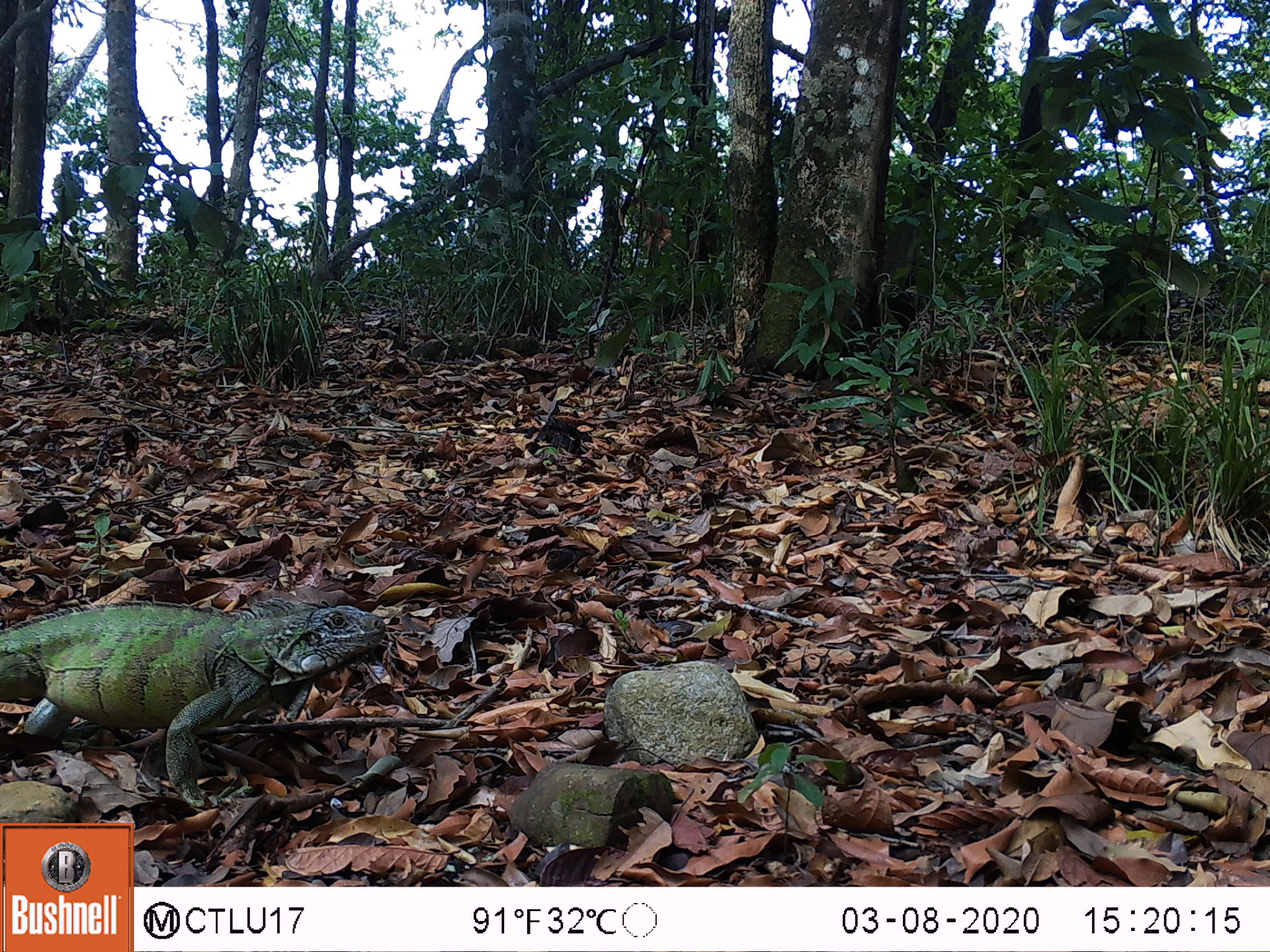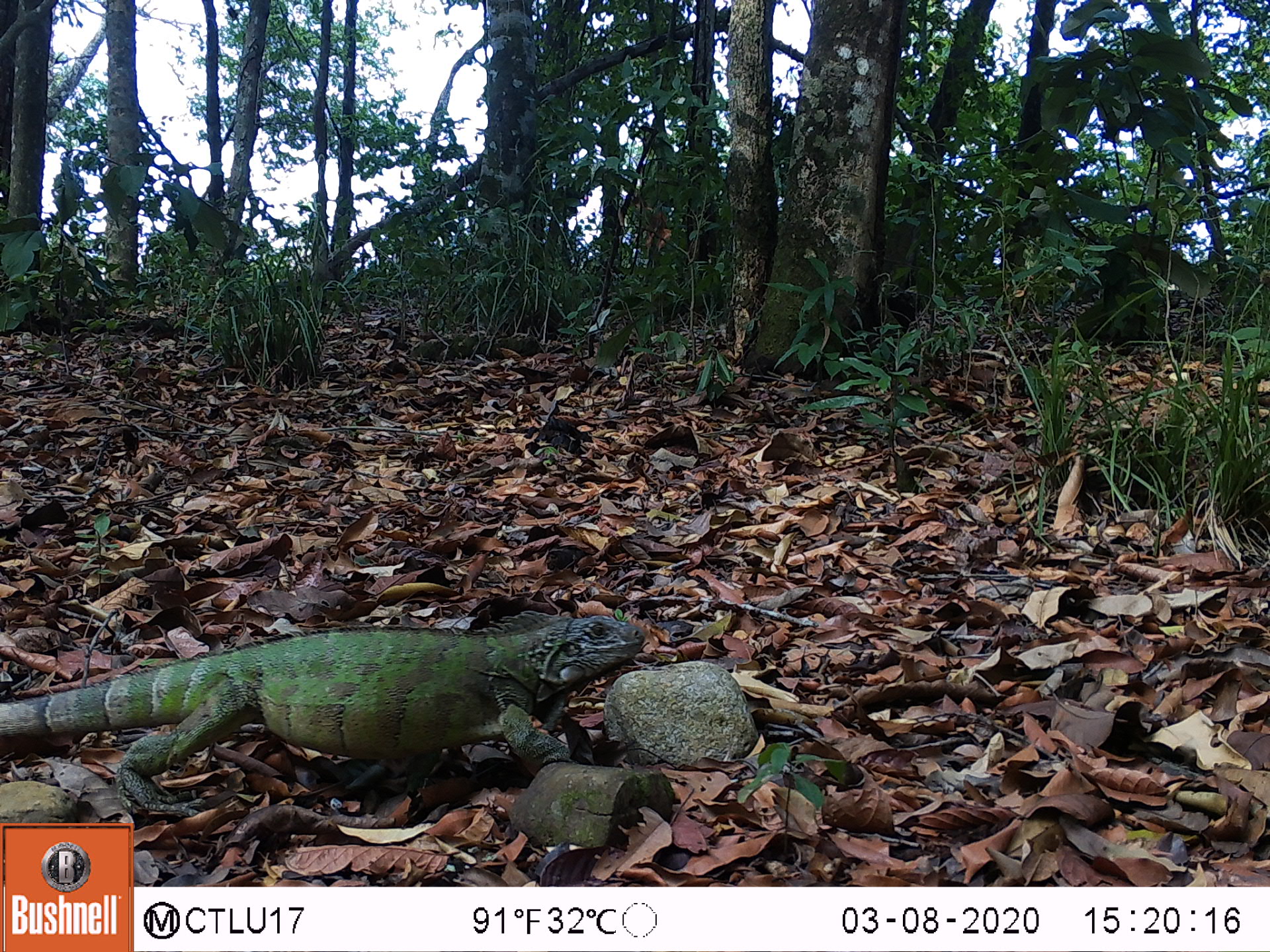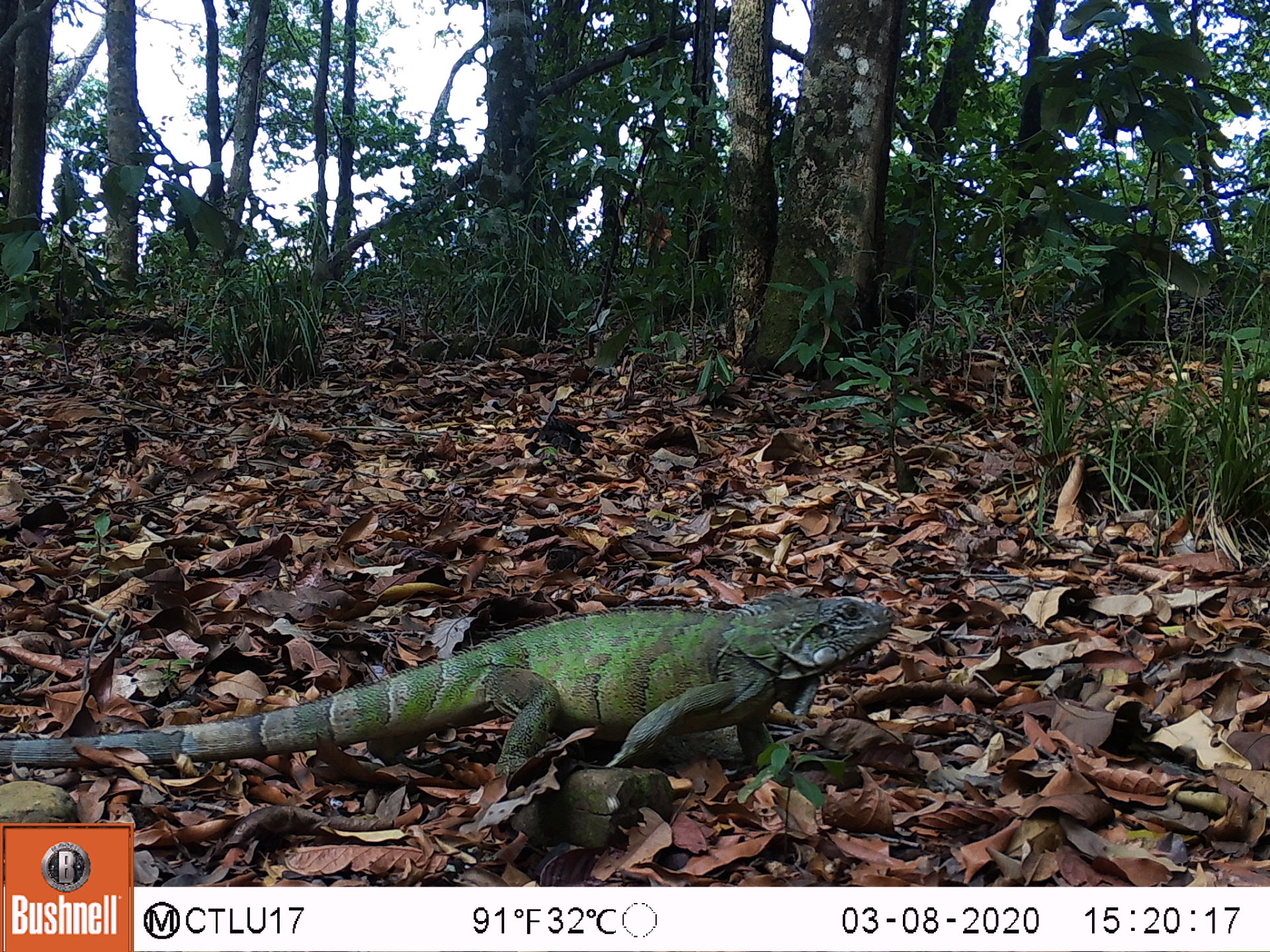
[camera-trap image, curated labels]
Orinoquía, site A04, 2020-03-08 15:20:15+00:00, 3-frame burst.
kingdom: Animalia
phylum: Chordata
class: Reptilia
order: Squamata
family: Iguanidae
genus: Iguana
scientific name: Iguana iguana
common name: common green iguana